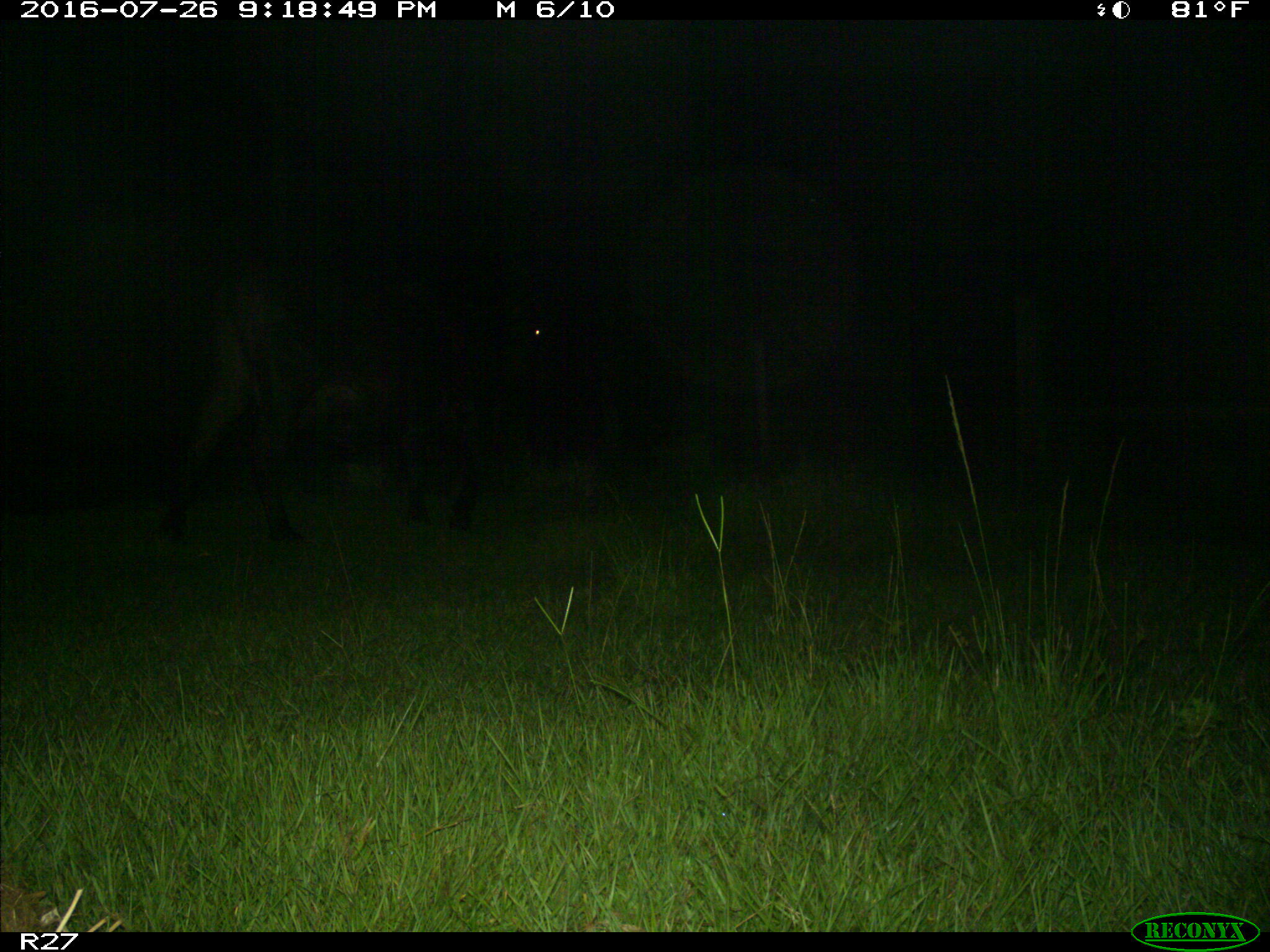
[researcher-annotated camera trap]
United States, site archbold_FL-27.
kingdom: Animalia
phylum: Chordata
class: Mammalia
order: Artiodactyla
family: Bovidae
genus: Bos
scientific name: Bos taurus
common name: domestic cow